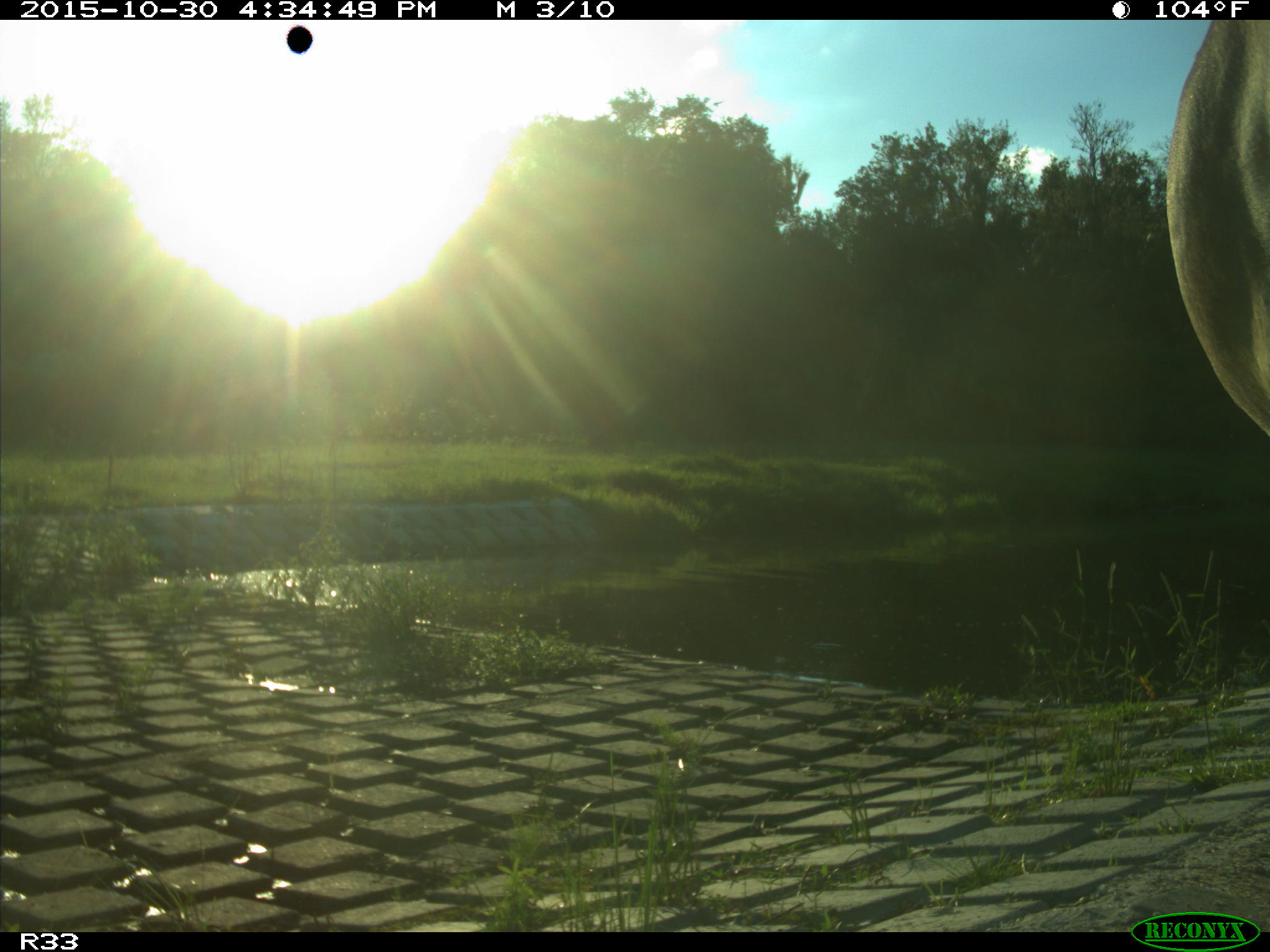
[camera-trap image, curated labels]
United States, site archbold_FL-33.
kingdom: Animalia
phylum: Chordata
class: Mammalia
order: Artiodactyla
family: Bovidae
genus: Bos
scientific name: Bos taurus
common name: domestic cow